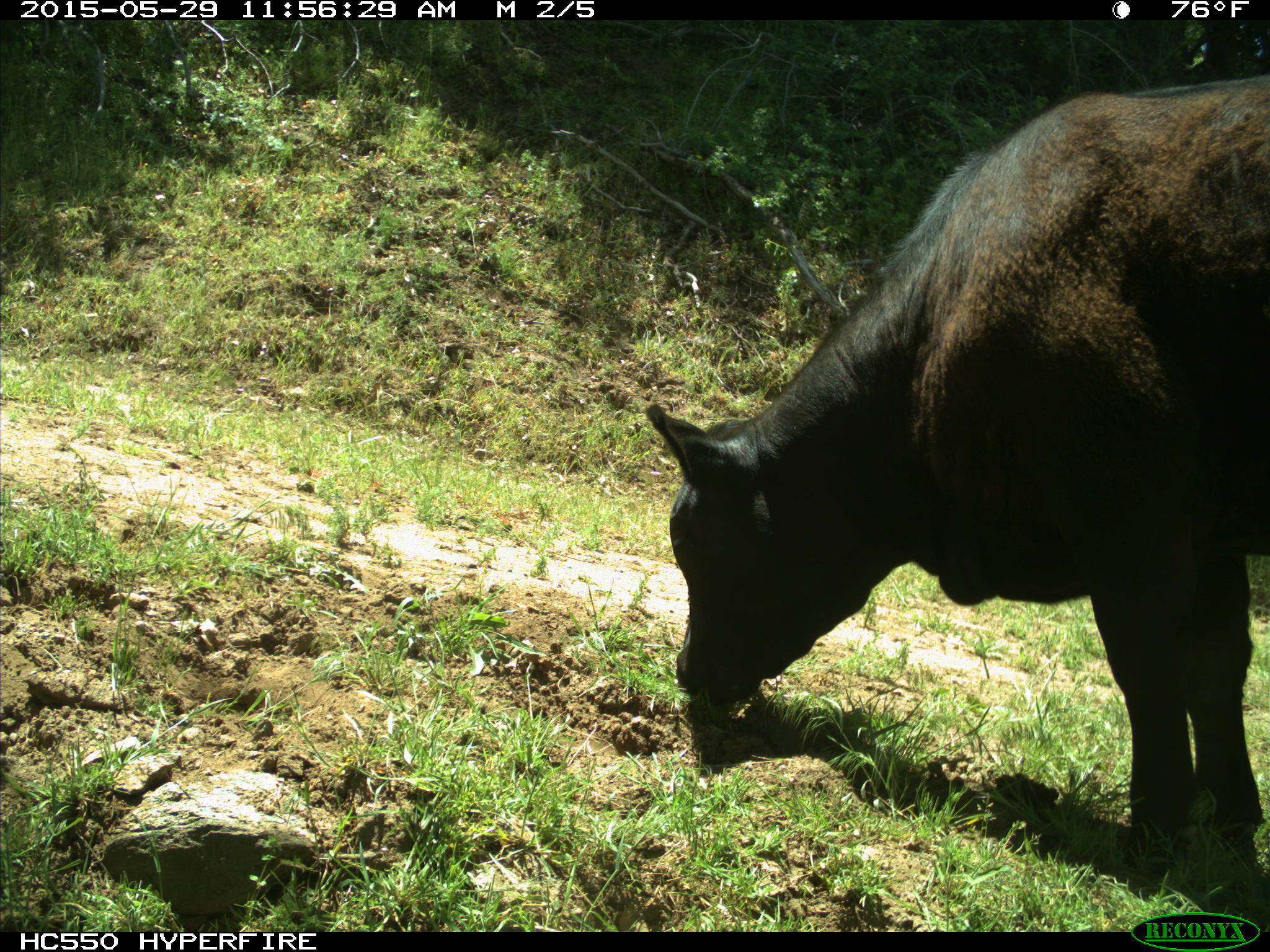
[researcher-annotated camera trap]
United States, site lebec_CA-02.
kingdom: Animalia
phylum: Chordata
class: Mammalia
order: Artiodactyla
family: Bovidae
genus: Bos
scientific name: Bos taurus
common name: domestic cow